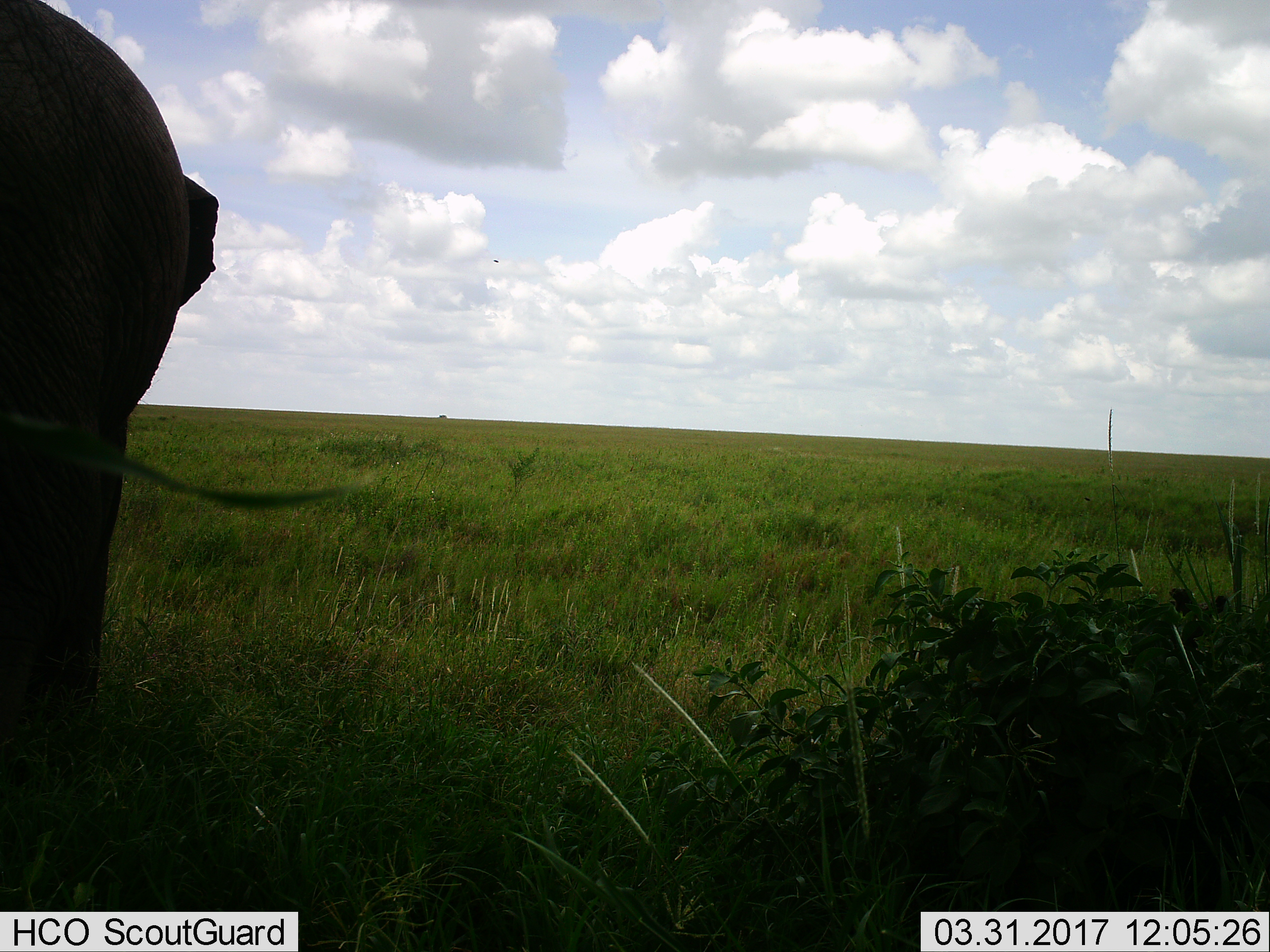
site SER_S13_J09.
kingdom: Animalia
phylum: Chordata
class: Mammalia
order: Proboscidea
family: Elephantidae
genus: Loxodonta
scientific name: Loxodonta africana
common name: african bush elephant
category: elephant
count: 1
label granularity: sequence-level